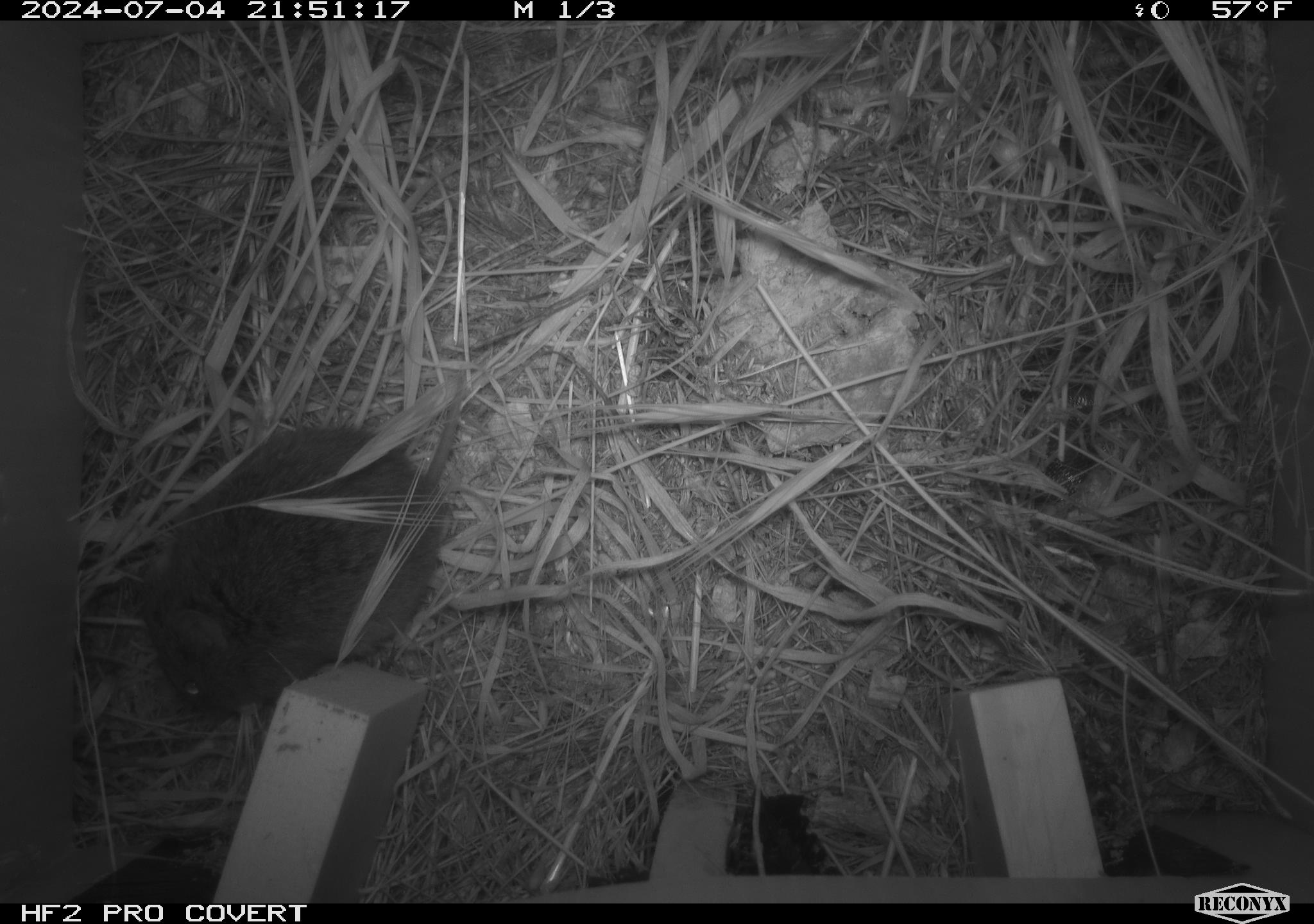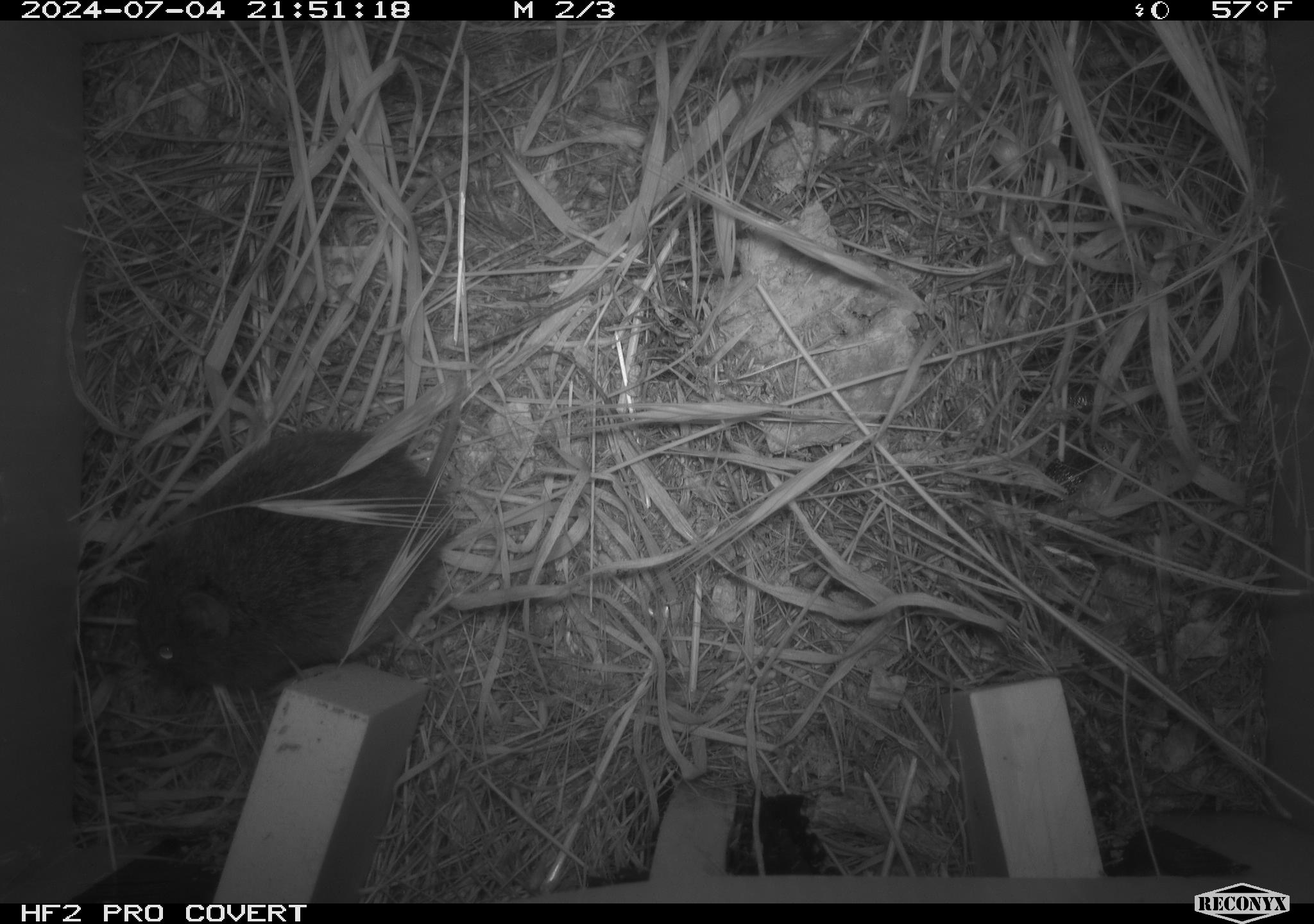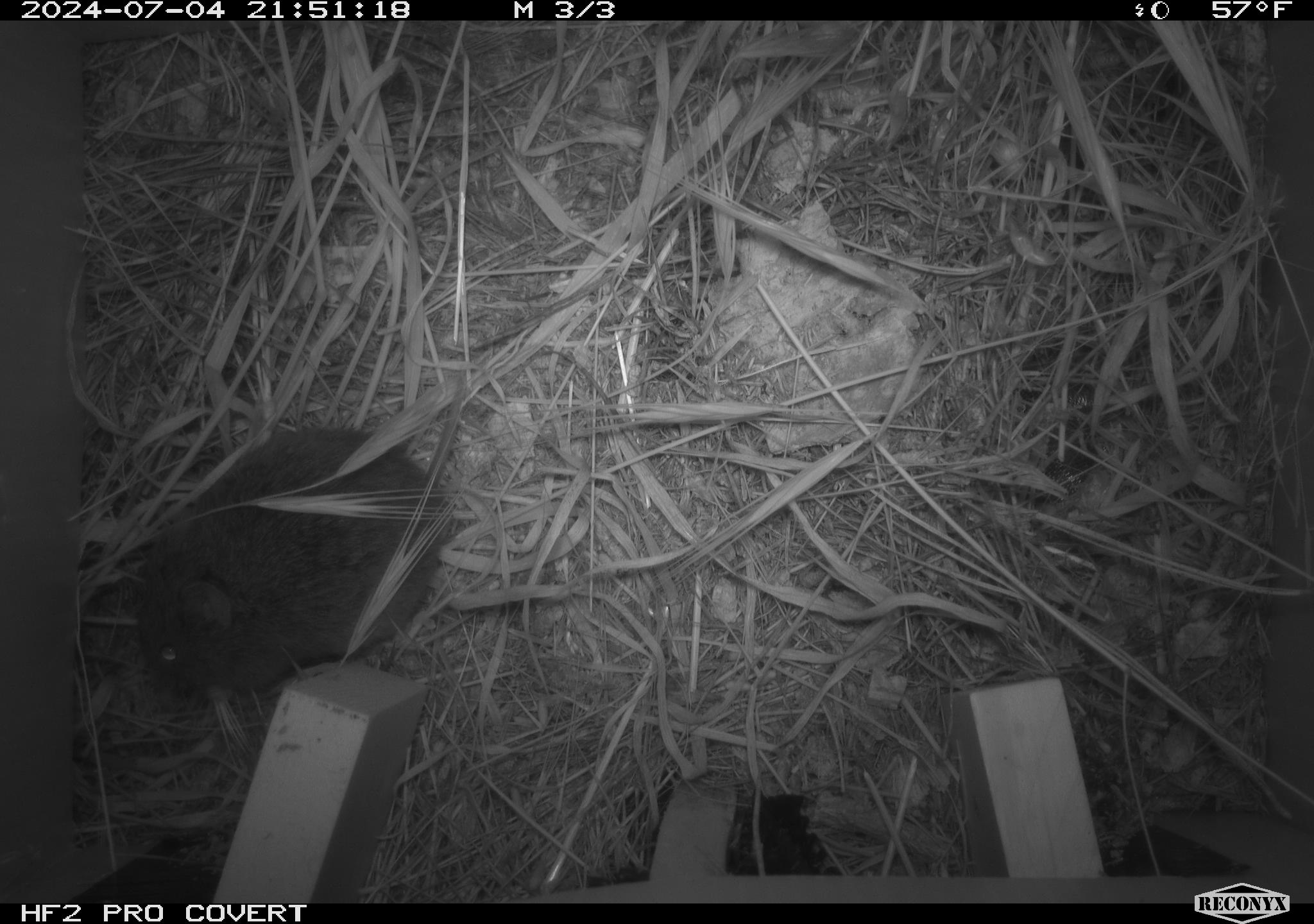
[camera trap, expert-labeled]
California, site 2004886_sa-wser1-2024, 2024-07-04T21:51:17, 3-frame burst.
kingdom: Animalia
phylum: Chordata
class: Mammalia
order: Rodentia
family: Cricetidae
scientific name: Arvicolinae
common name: voles, lemmings, and muskrats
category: arvicolinae subfamily